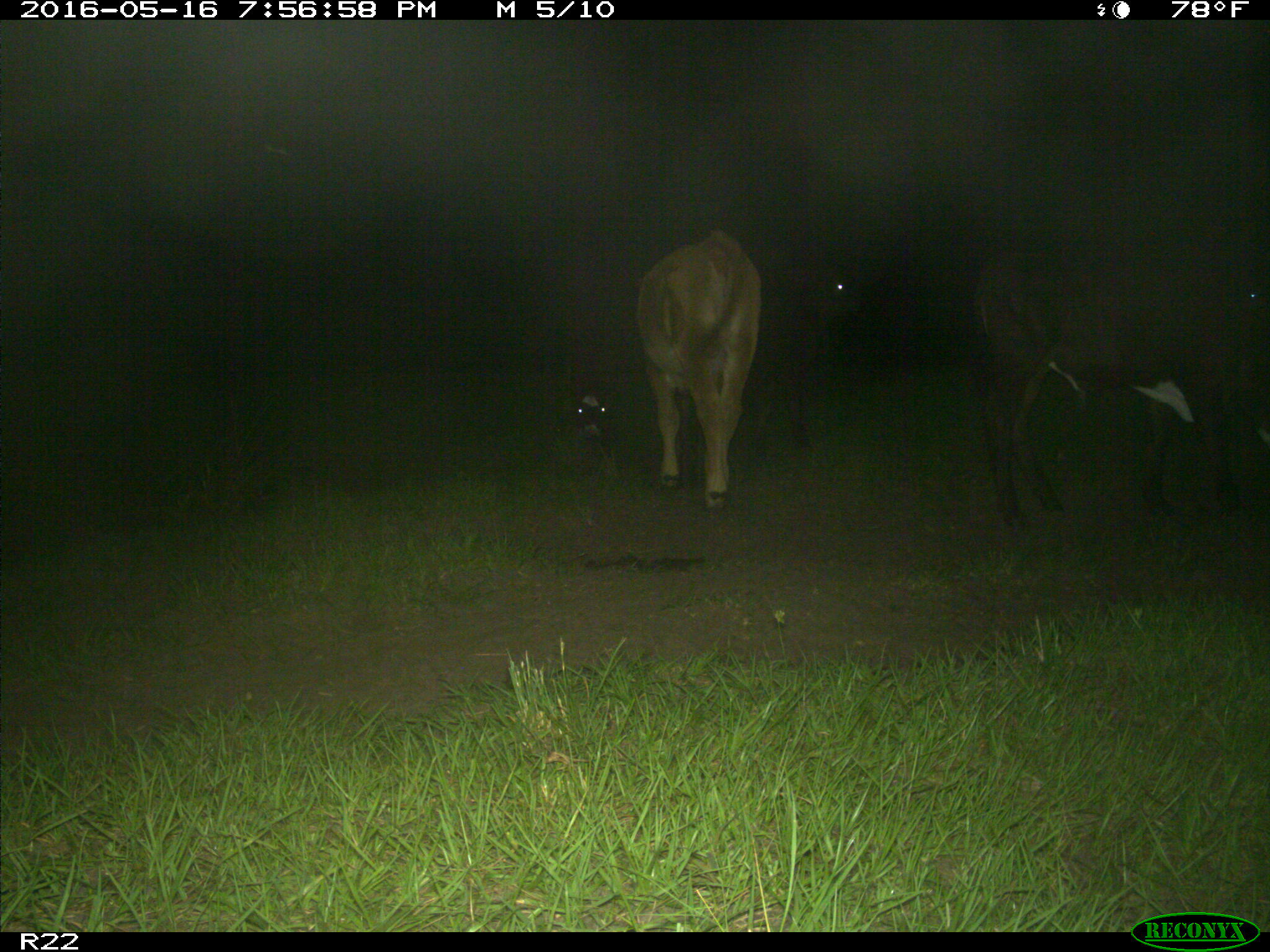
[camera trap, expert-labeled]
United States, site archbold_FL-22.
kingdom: Animalia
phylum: Chordata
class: Mammalia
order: Artiodactyla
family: Bovidae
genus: Bos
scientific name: Bos taurus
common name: domestic cow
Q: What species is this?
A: Bos taurus (domestic cow).